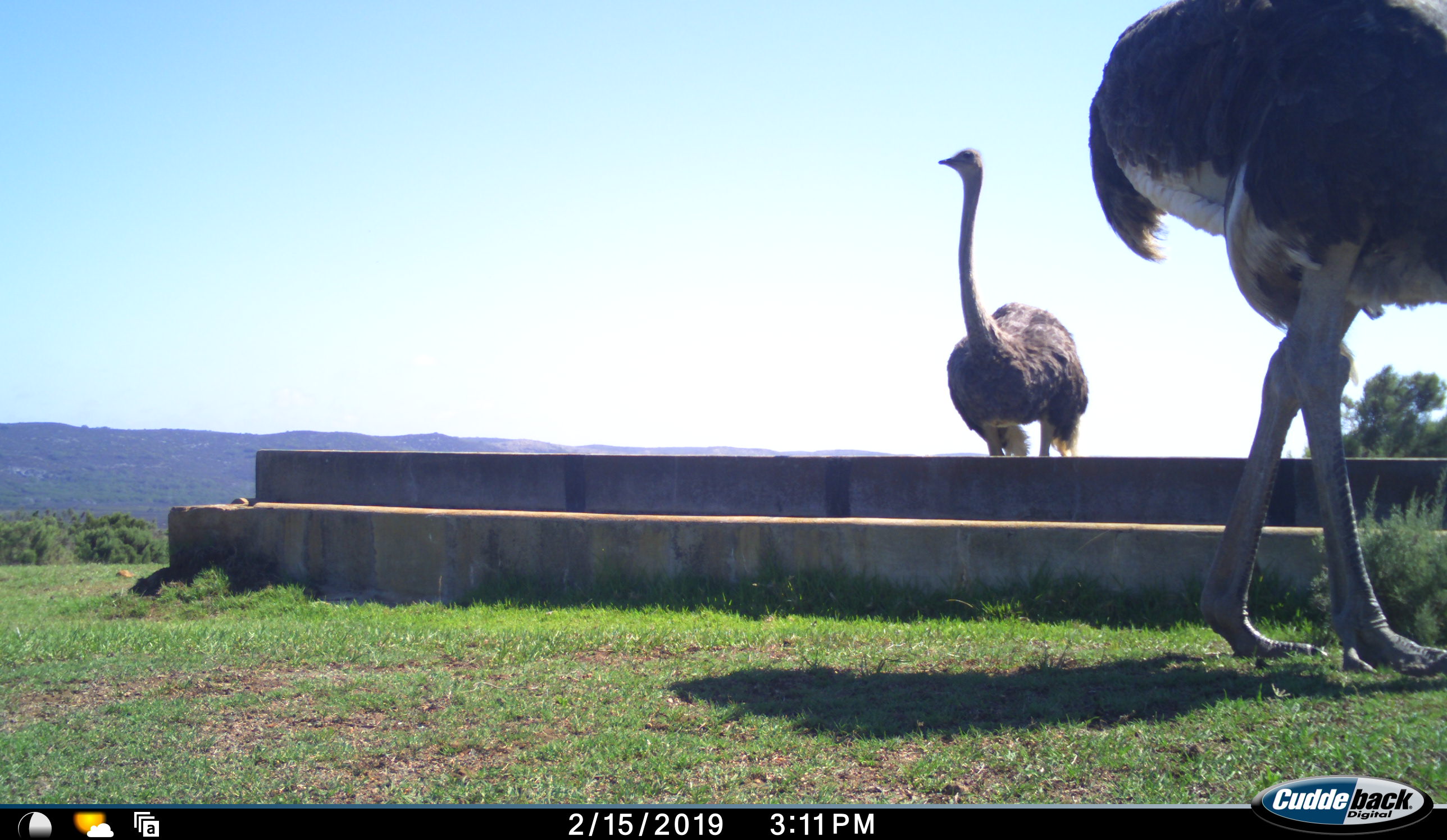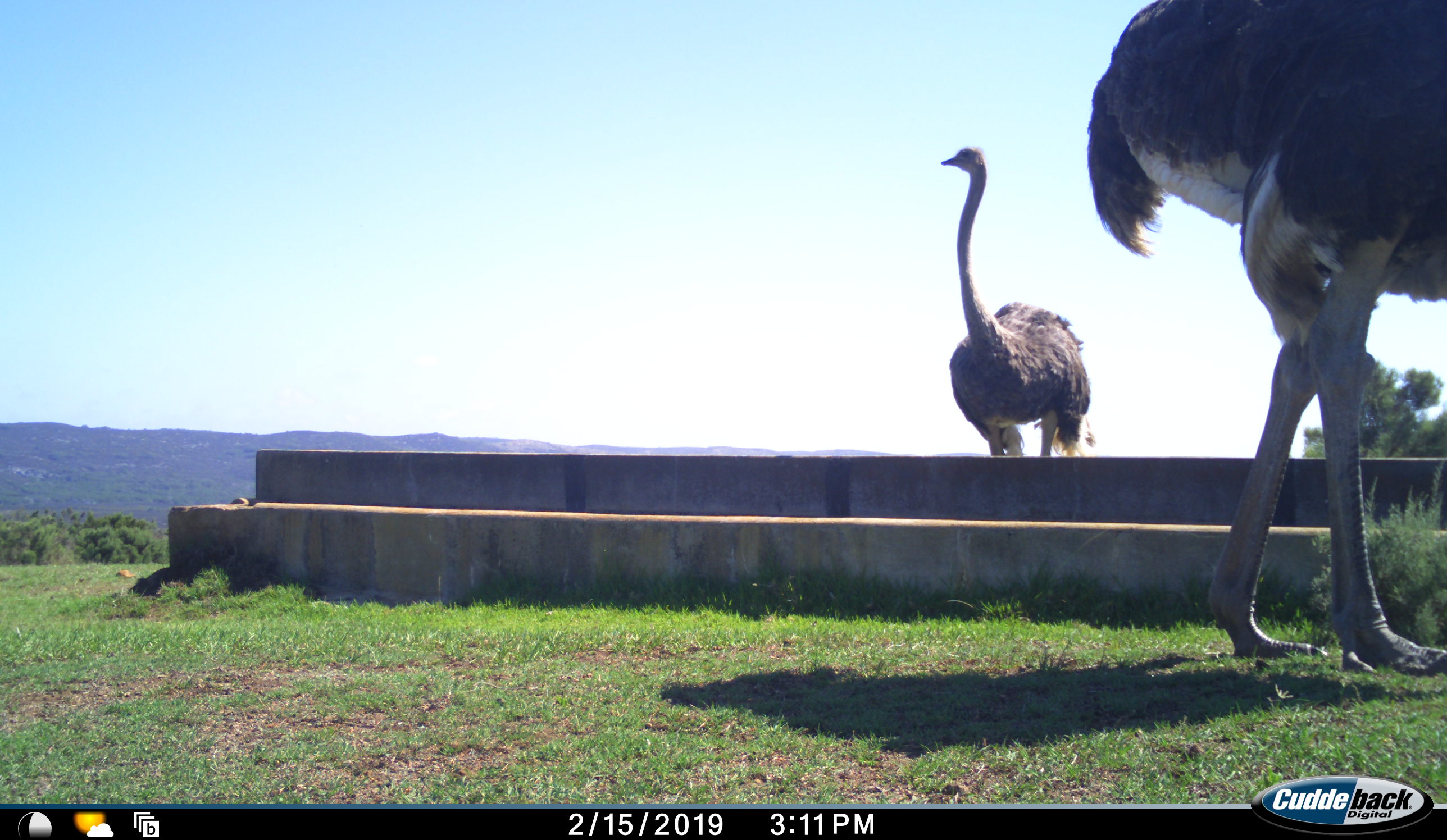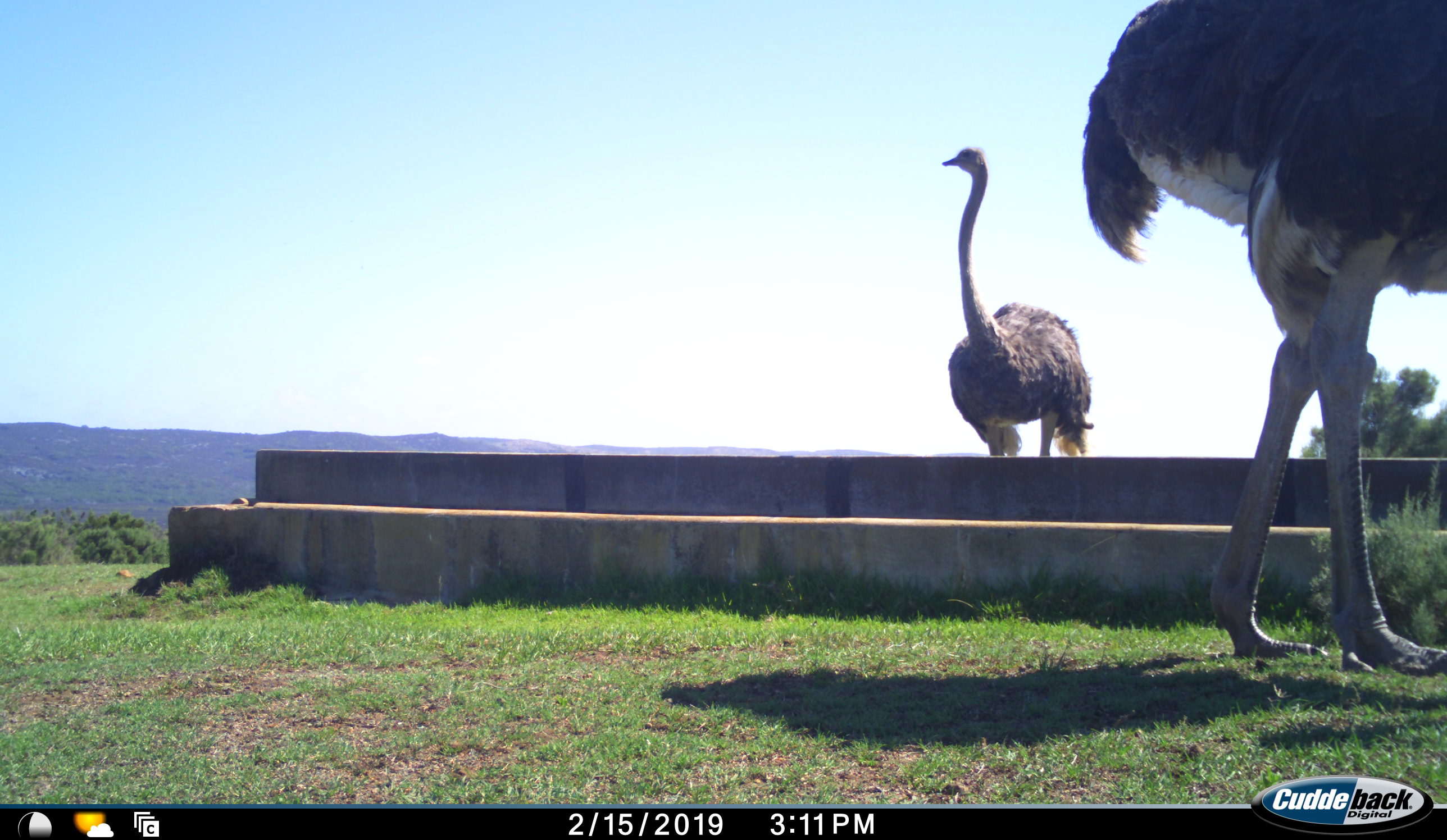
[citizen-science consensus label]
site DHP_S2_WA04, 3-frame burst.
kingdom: Animalia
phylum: Chordata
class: Aves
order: Struthioniformes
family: Struthionidae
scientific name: Struthionidae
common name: ostrich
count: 2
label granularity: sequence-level